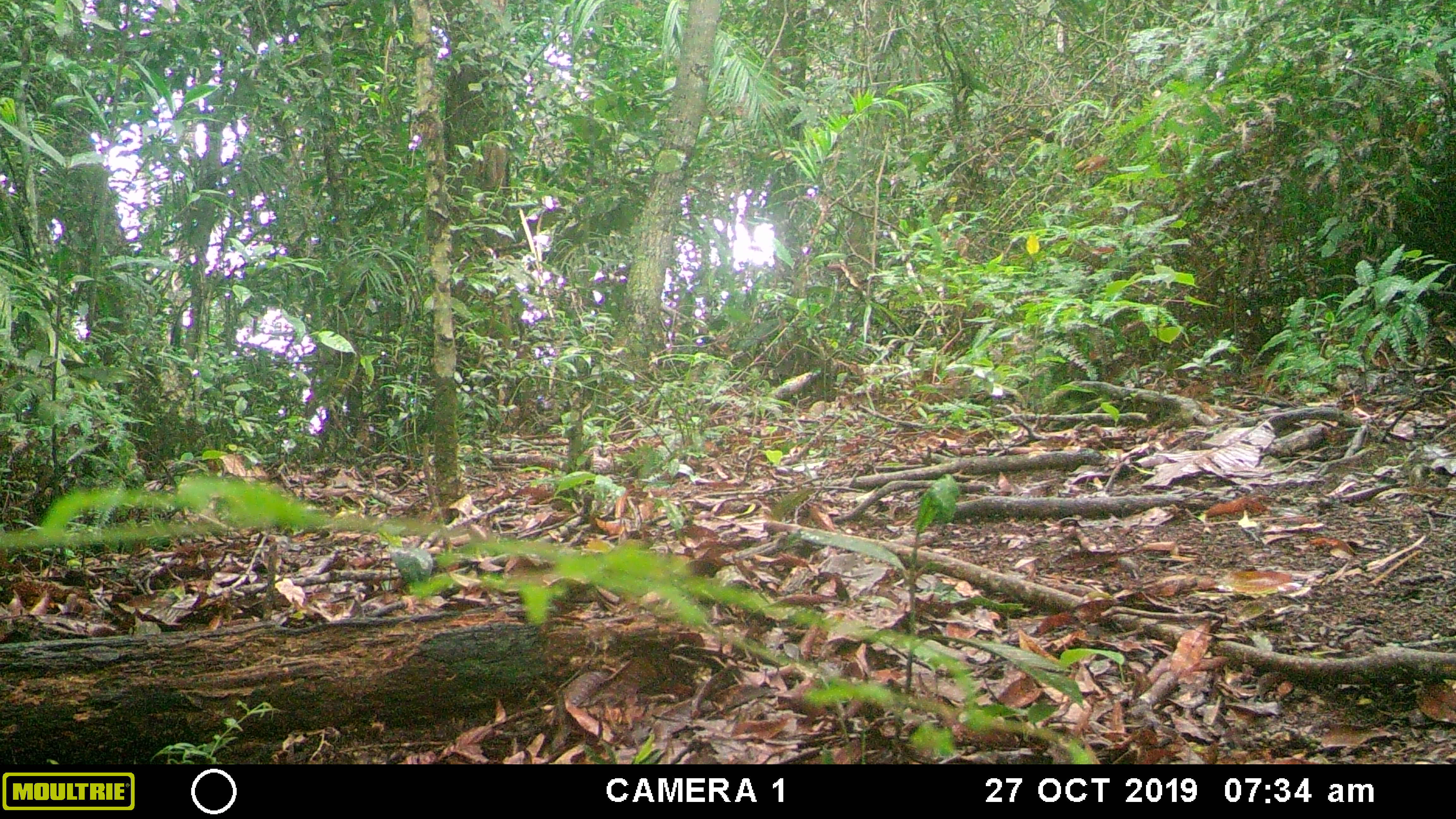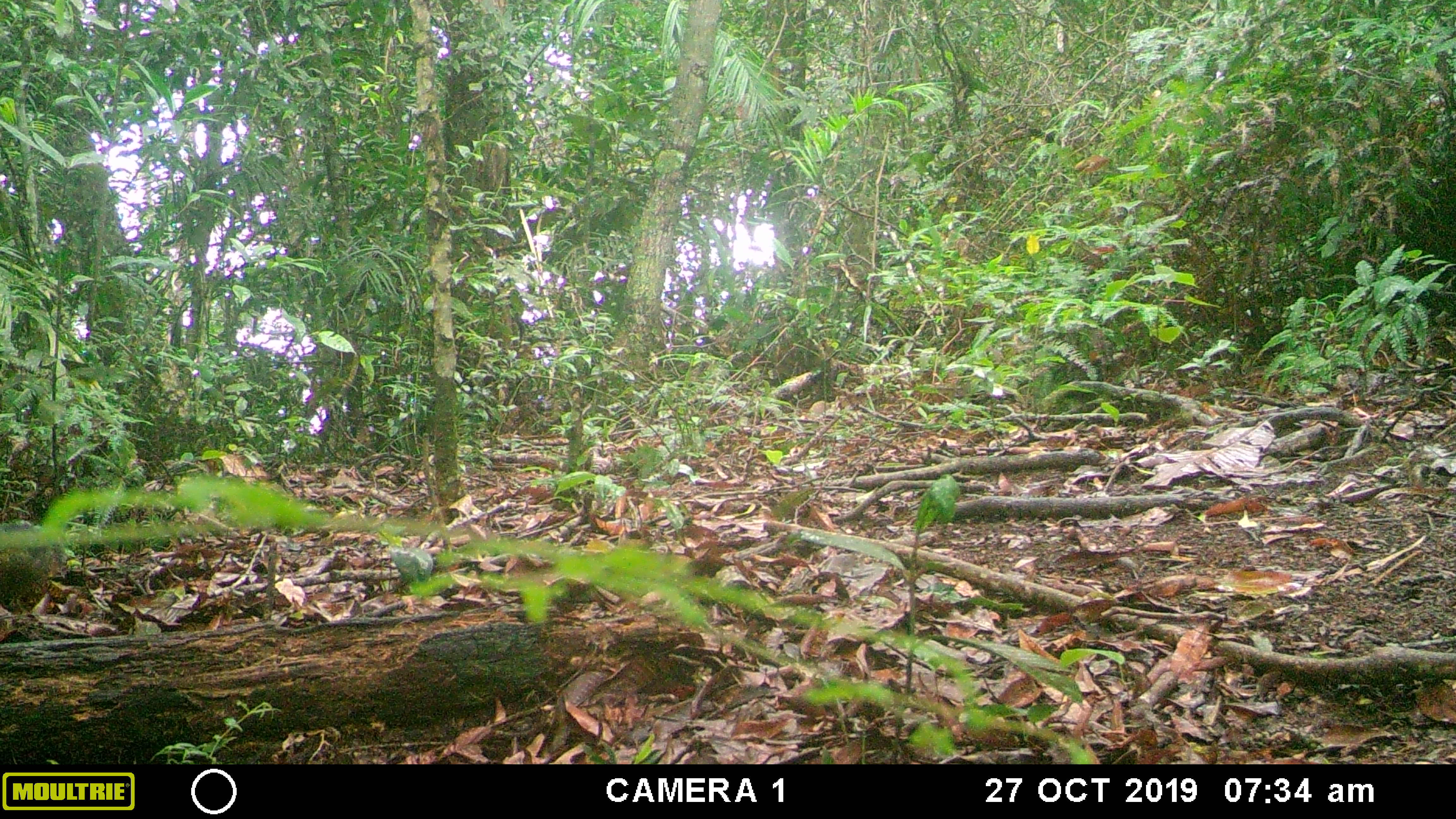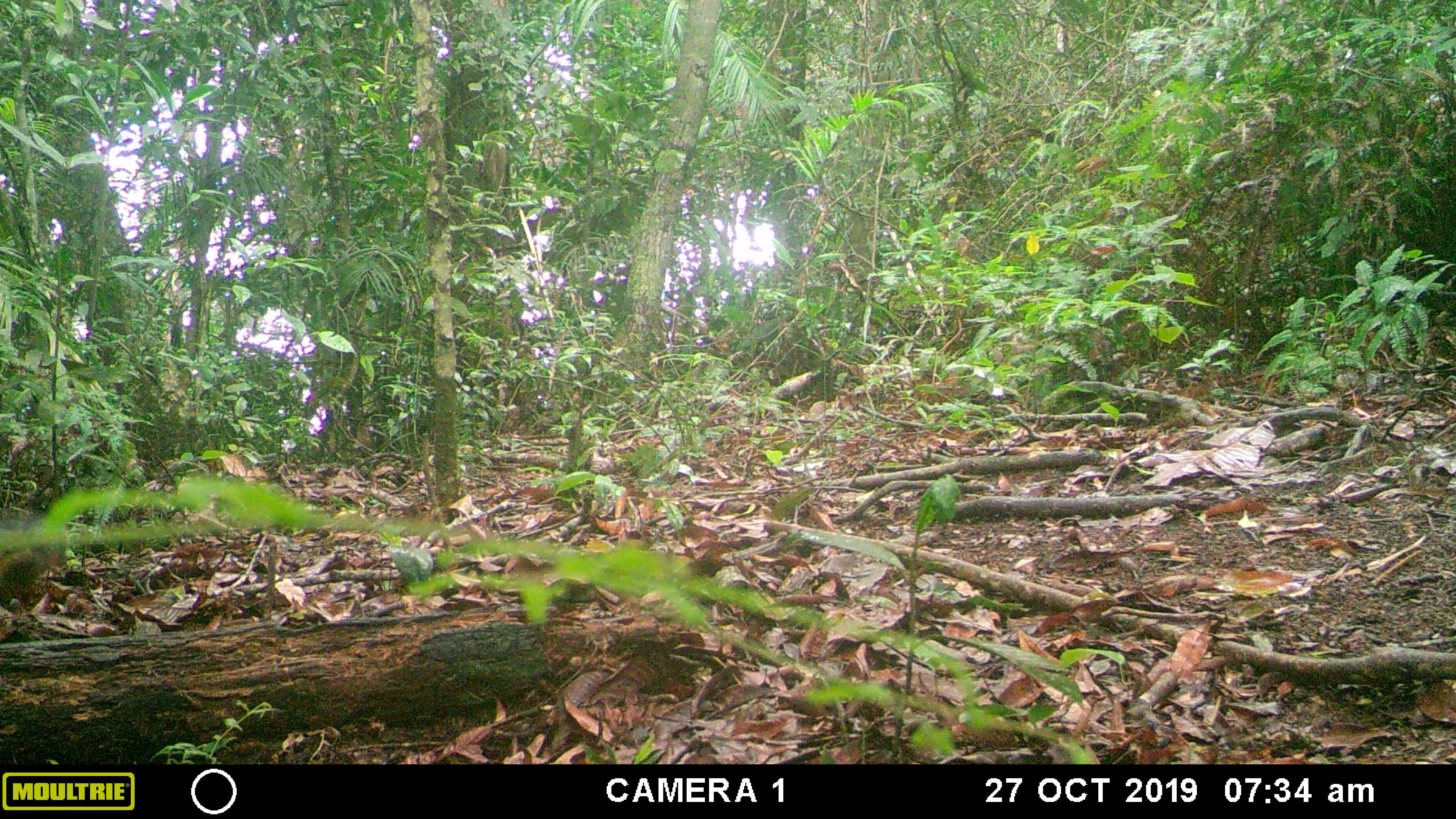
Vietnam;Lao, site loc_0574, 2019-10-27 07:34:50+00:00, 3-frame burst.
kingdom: Animalia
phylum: Chordata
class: Mammalia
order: Rodentia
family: Sciuridae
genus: Dremomys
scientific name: Dremomys rufigenis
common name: red-cheeked squirrel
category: red cheeked squirrel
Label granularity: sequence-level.